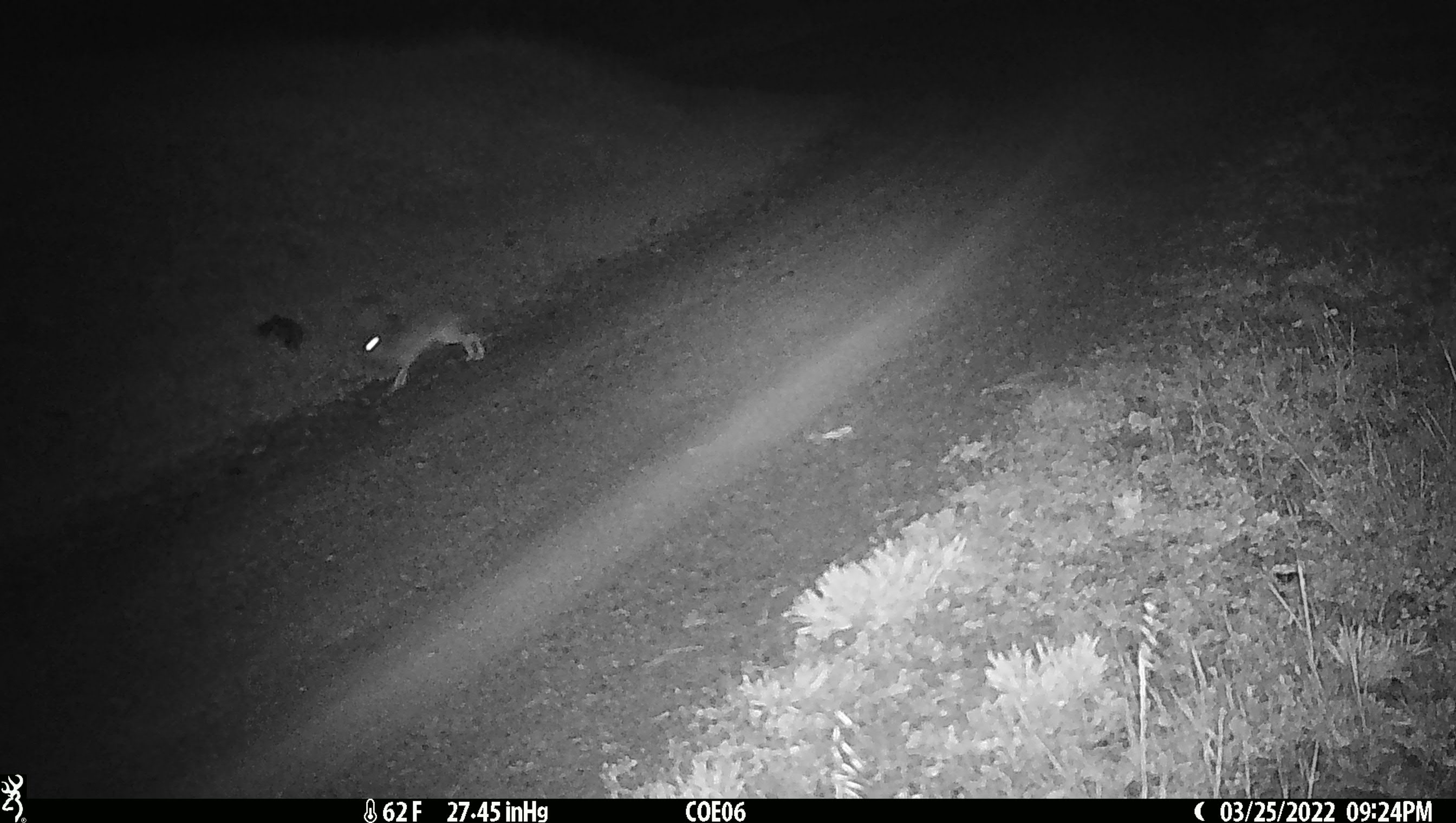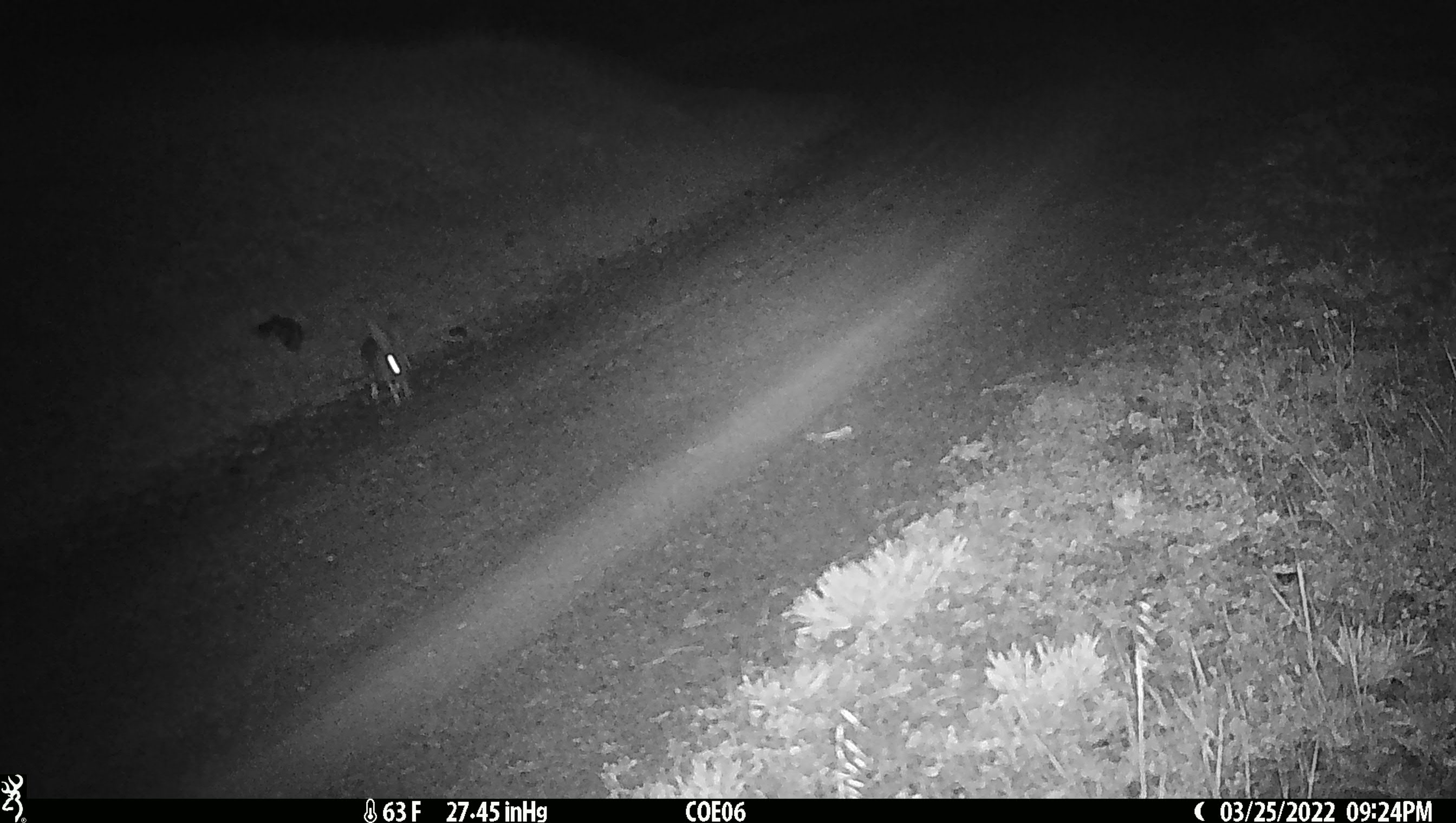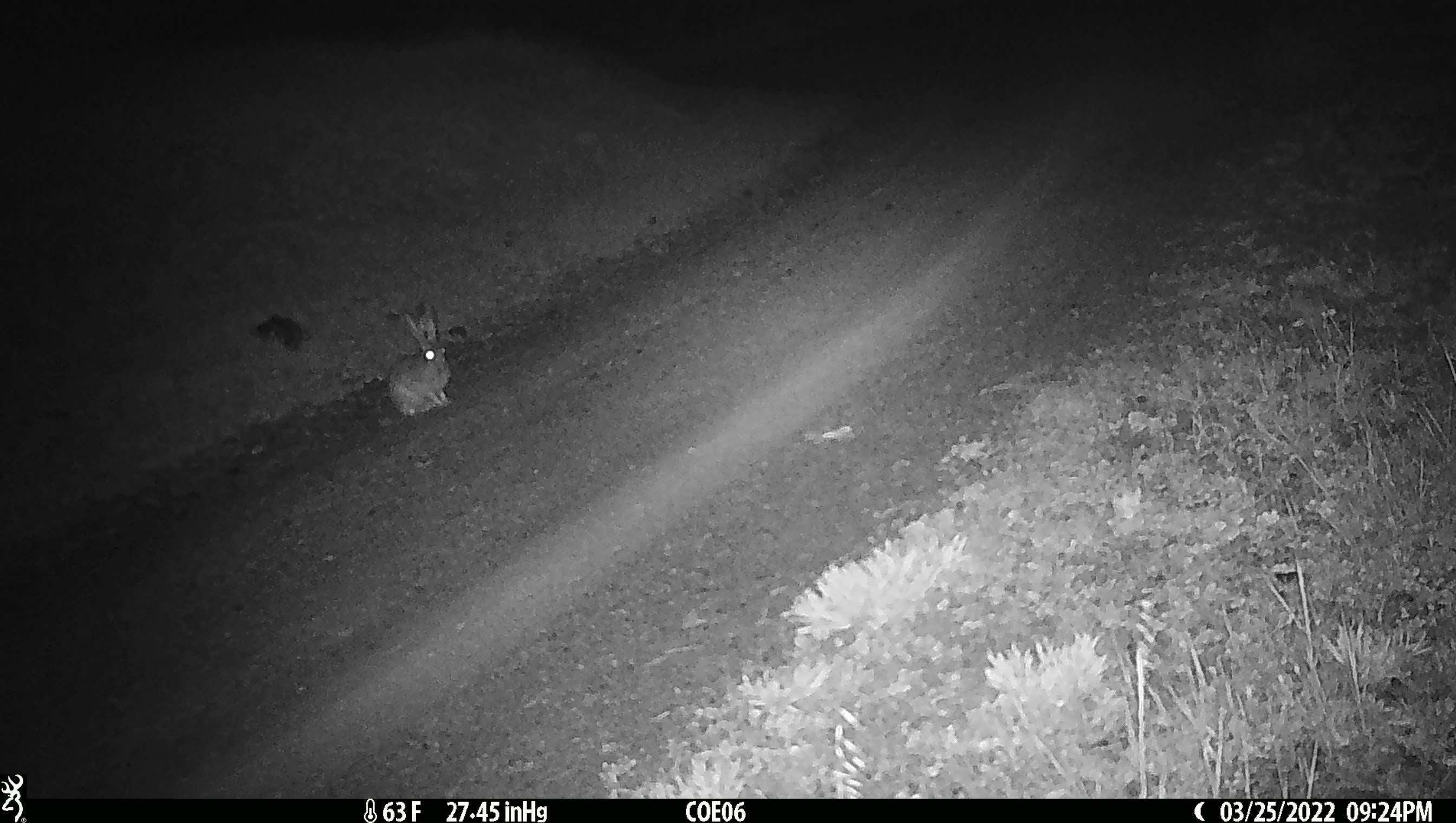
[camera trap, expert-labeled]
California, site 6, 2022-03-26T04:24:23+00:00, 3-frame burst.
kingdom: Animalia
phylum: Chordata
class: Mammalia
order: Lagomorpha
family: Leporidae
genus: Lepus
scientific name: Lepus californicus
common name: black-tailed jackrabbit